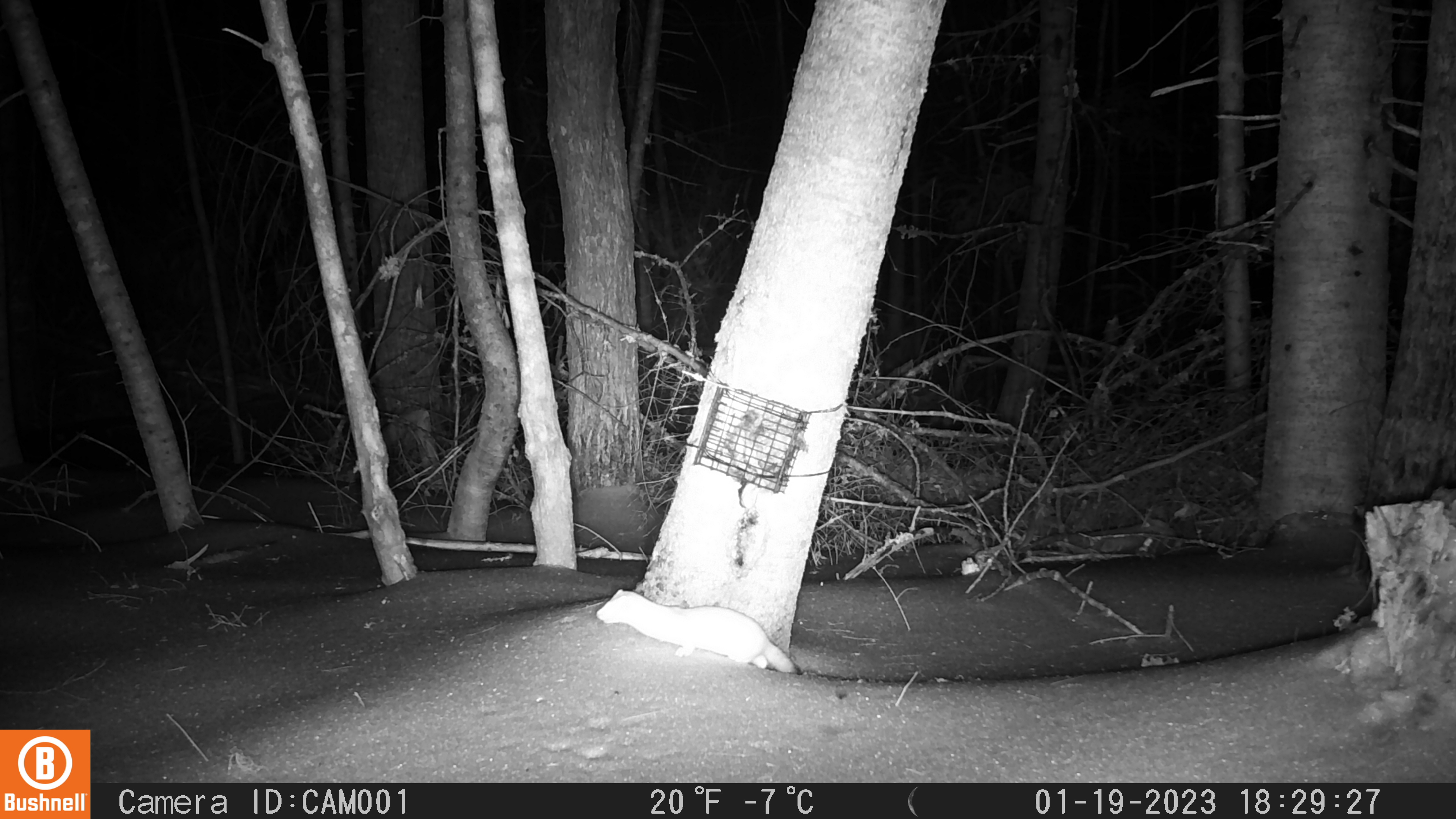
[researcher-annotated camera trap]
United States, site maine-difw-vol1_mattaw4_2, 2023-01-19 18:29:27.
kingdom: Animalia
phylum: Chordata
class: Mammalia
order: Carnivora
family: Mustelidae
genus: Neogale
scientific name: Neogale frenata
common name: long-tailed weasel